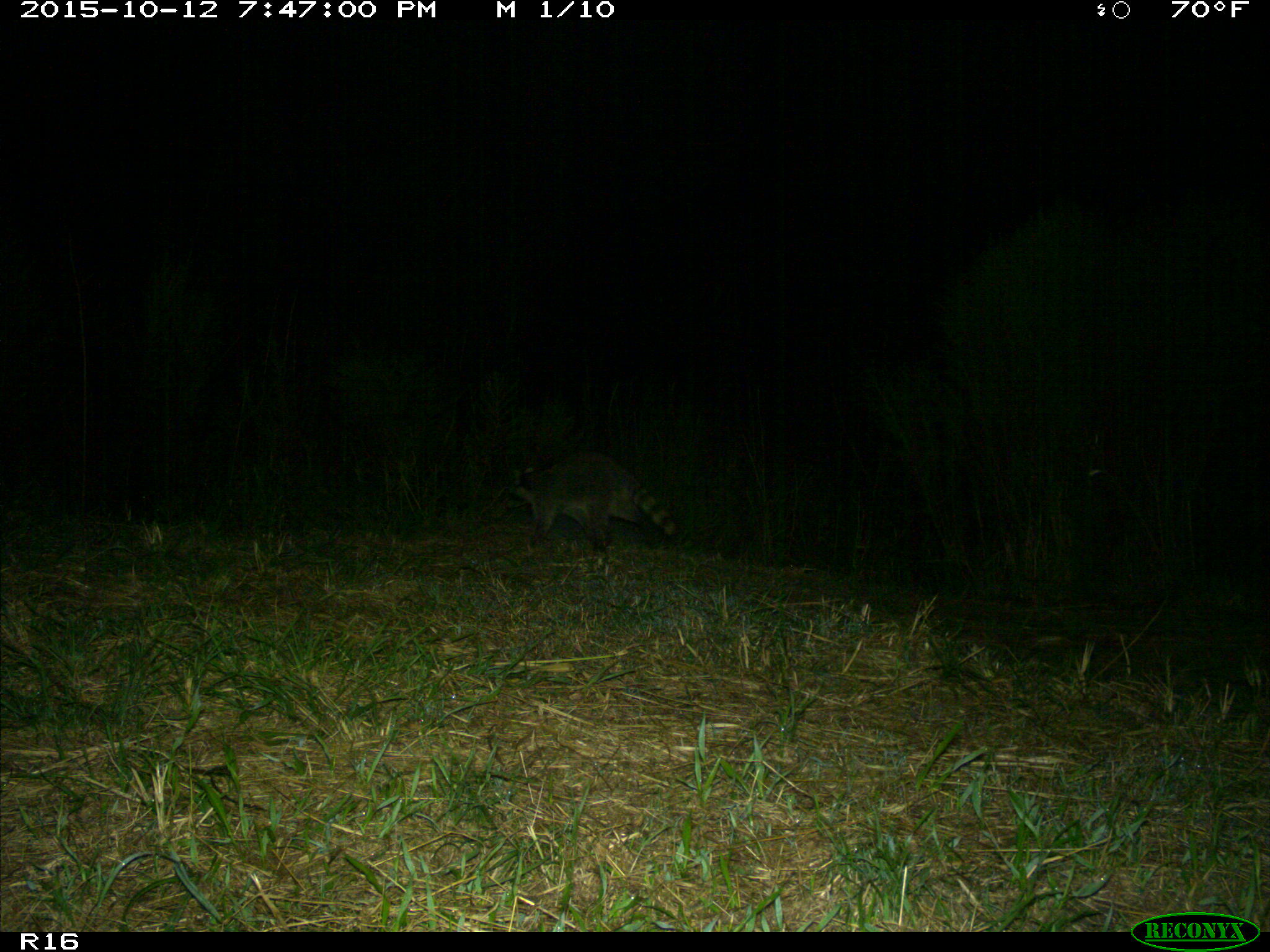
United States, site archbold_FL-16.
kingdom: Animalia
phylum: Chordata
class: Mammalia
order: Carnivora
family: Procyonidae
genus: Procyon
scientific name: Procyon lotor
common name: common raccoon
Procyon lotor (common raccoon).